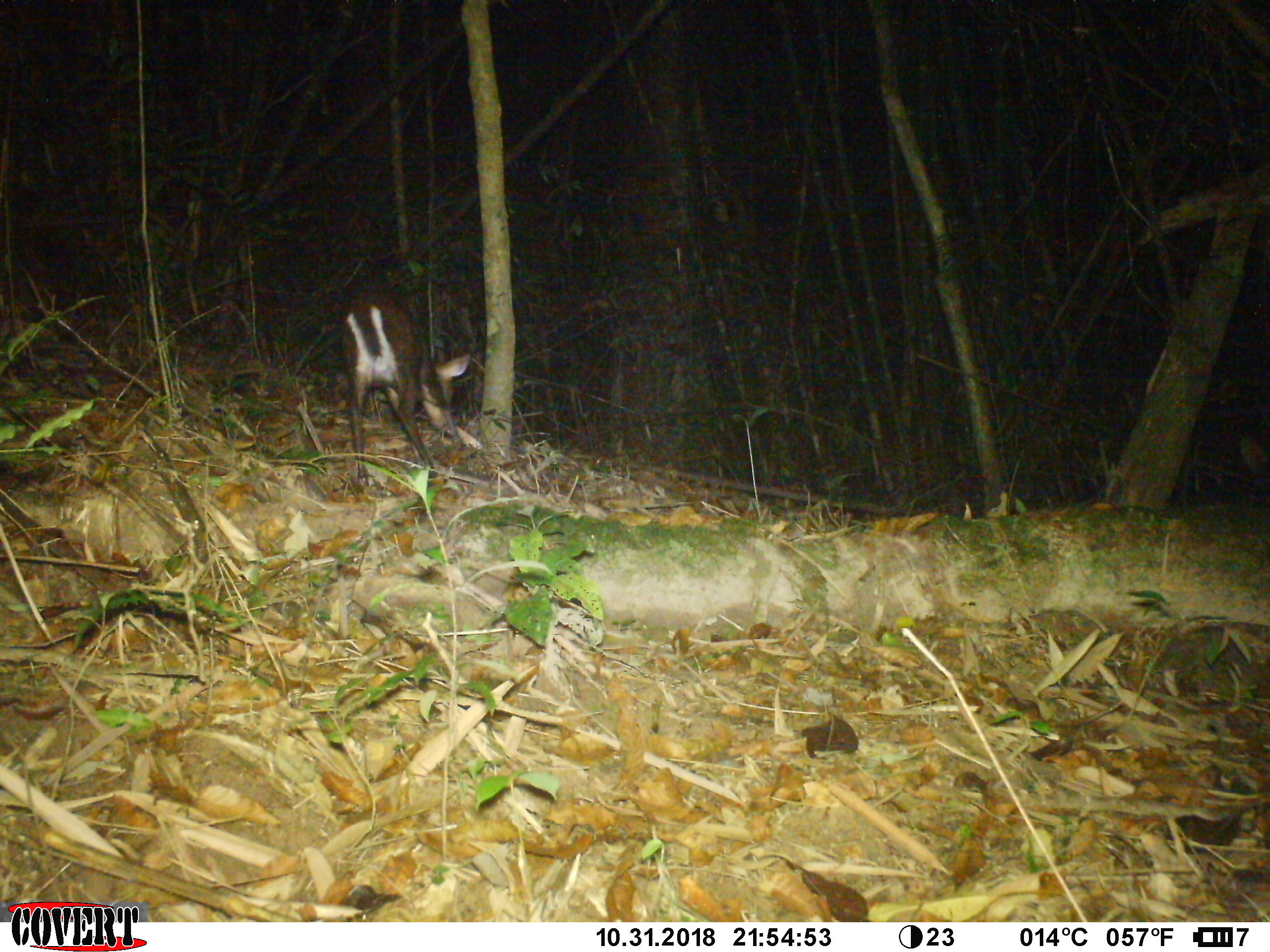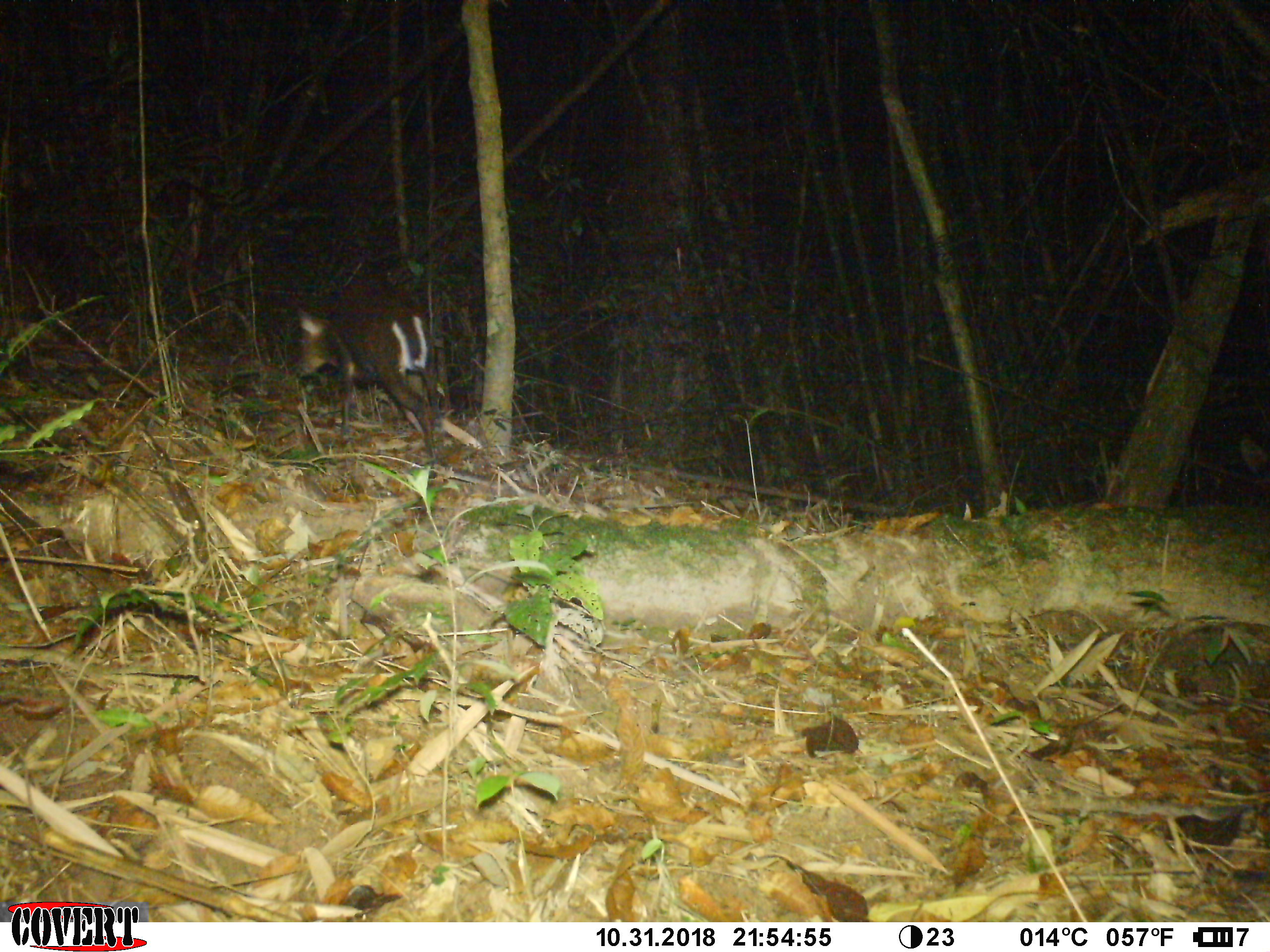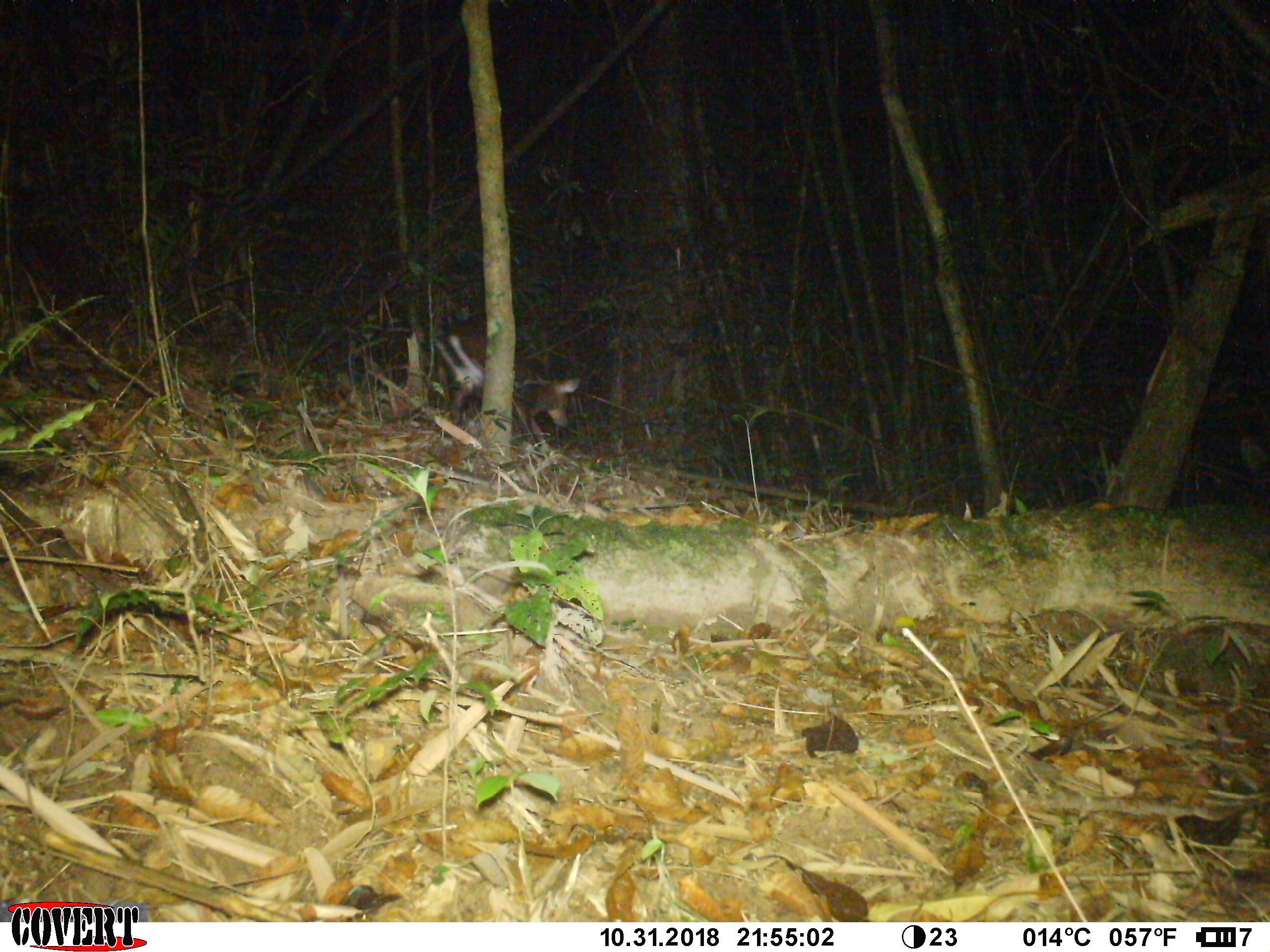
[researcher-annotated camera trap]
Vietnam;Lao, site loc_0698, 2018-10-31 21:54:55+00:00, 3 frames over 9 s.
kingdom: Animalia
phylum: Chordata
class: Mammalia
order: Artiodactyla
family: Cervidae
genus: Muntiacus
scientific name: Muntiacus rooseveltorum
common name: roosevelt's muntjac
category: roosevelts muntjac group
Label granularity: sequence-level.